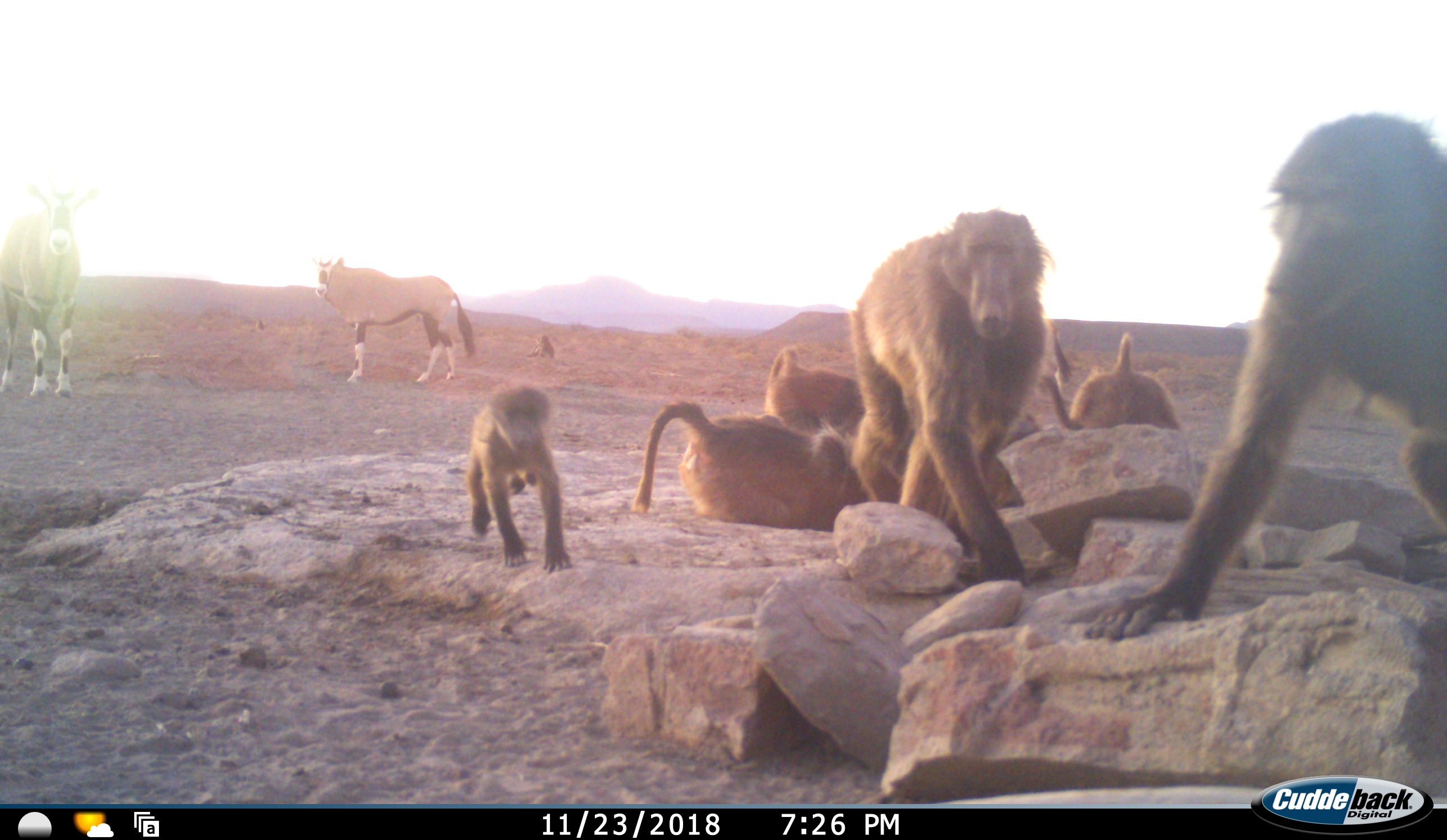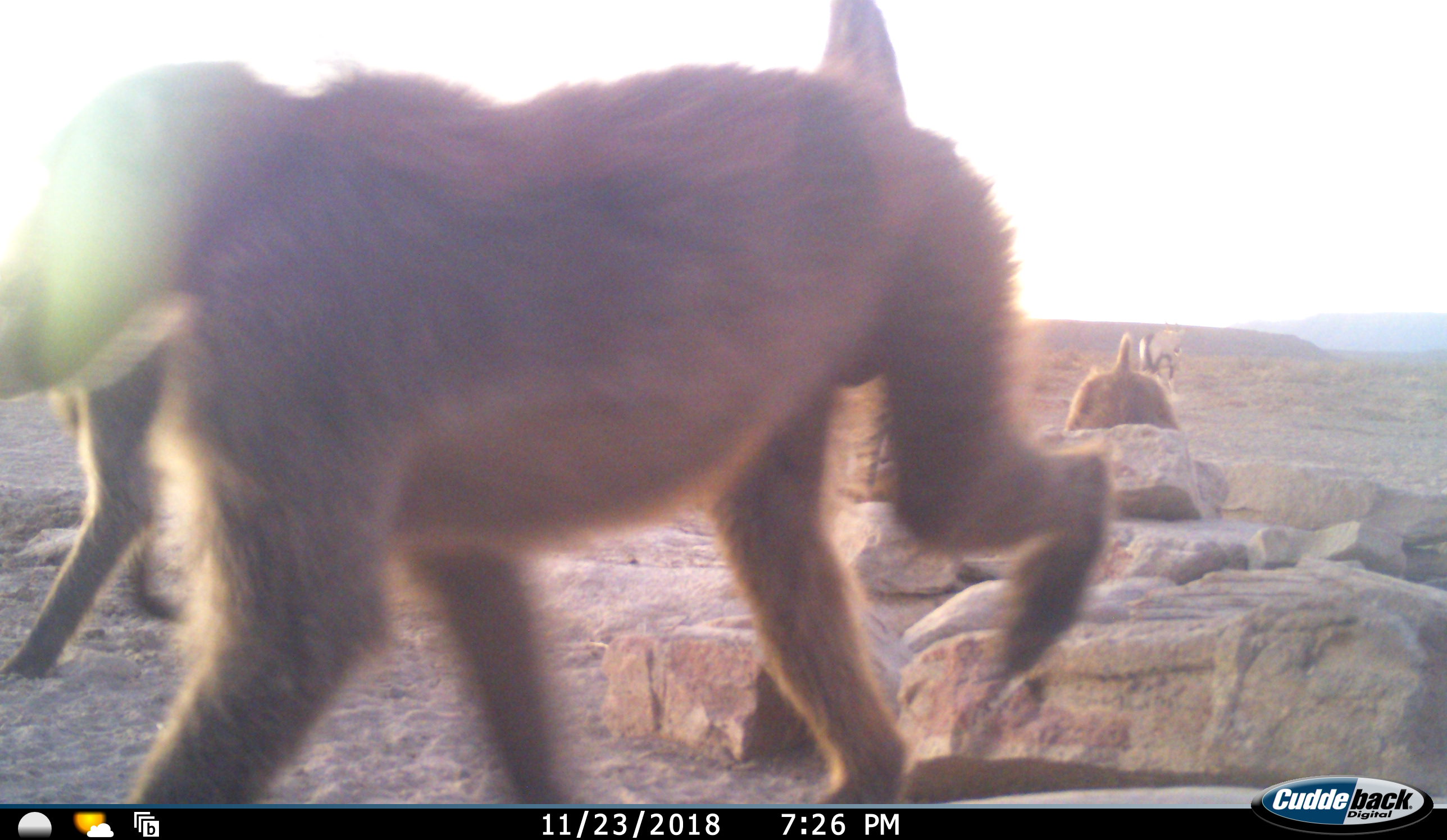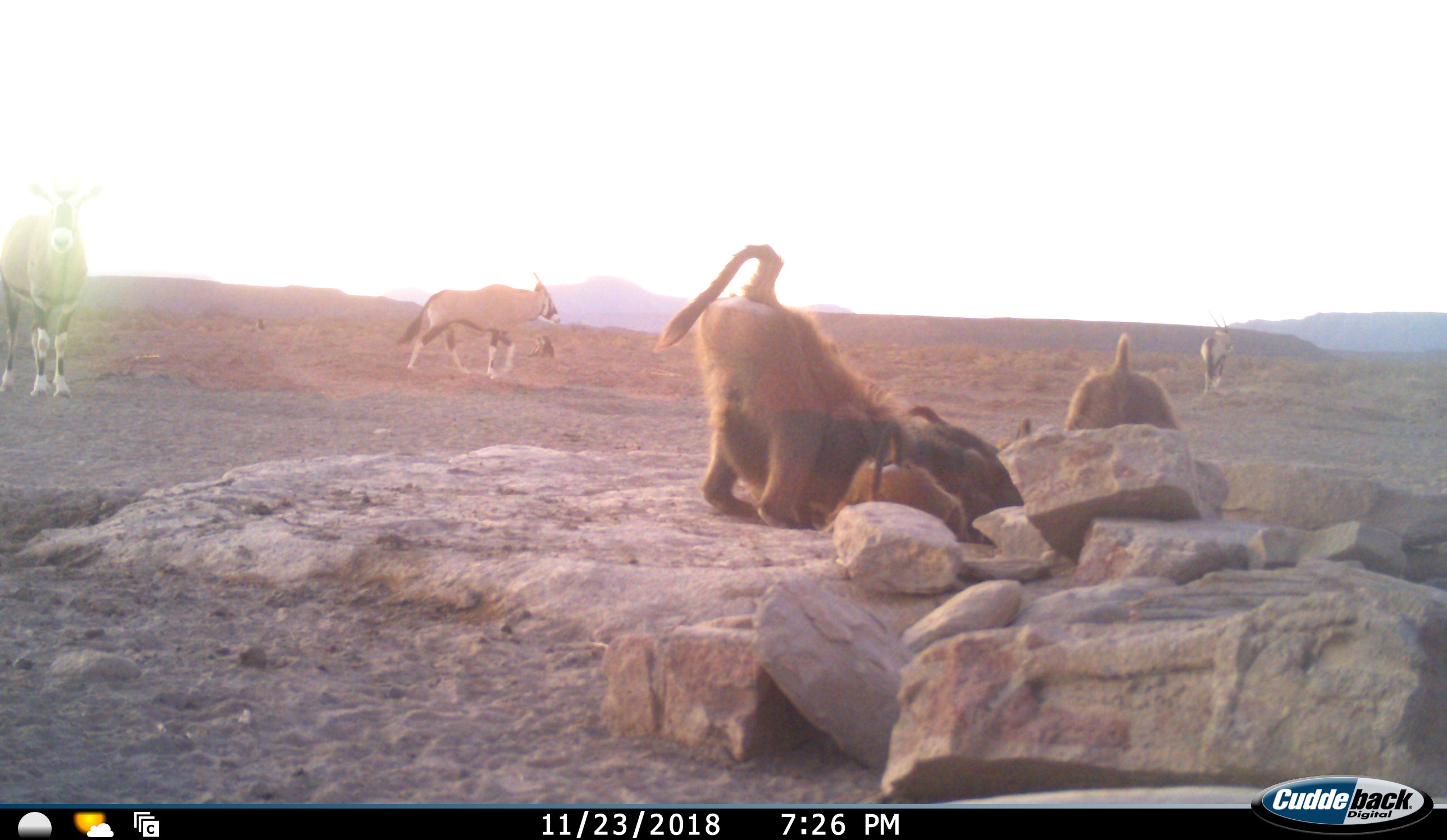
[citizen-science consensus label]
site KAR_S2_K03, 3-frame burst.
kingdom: Animalia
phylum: Chordata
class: Mammalia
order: Primates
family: Cercopithecidae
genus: Papio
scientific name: Papio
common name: baboon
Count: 7.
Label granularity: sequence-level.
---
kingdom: Animalia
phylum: Chordata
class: Mammalia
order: Artiodactyla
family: Bovidae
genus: Oryx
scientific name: Oryx gazella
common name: gemsbok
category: oryx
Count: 3.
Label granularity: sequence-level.